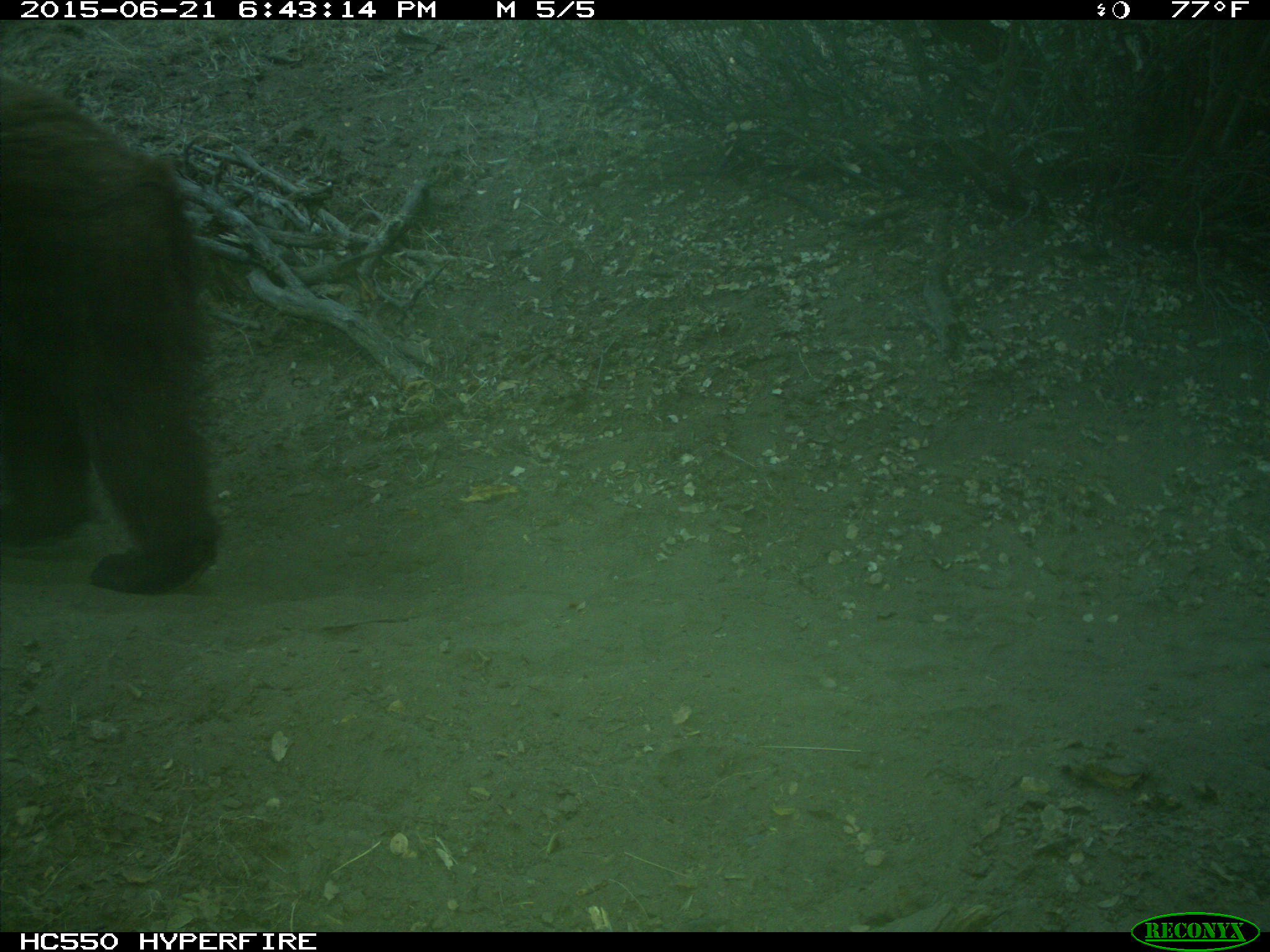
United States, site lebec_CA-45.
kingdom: Animalia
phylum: Chordata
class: Mammalia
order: Carnivora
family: Ursidae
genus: Ursus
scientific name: Ursus americanus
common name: american black bear